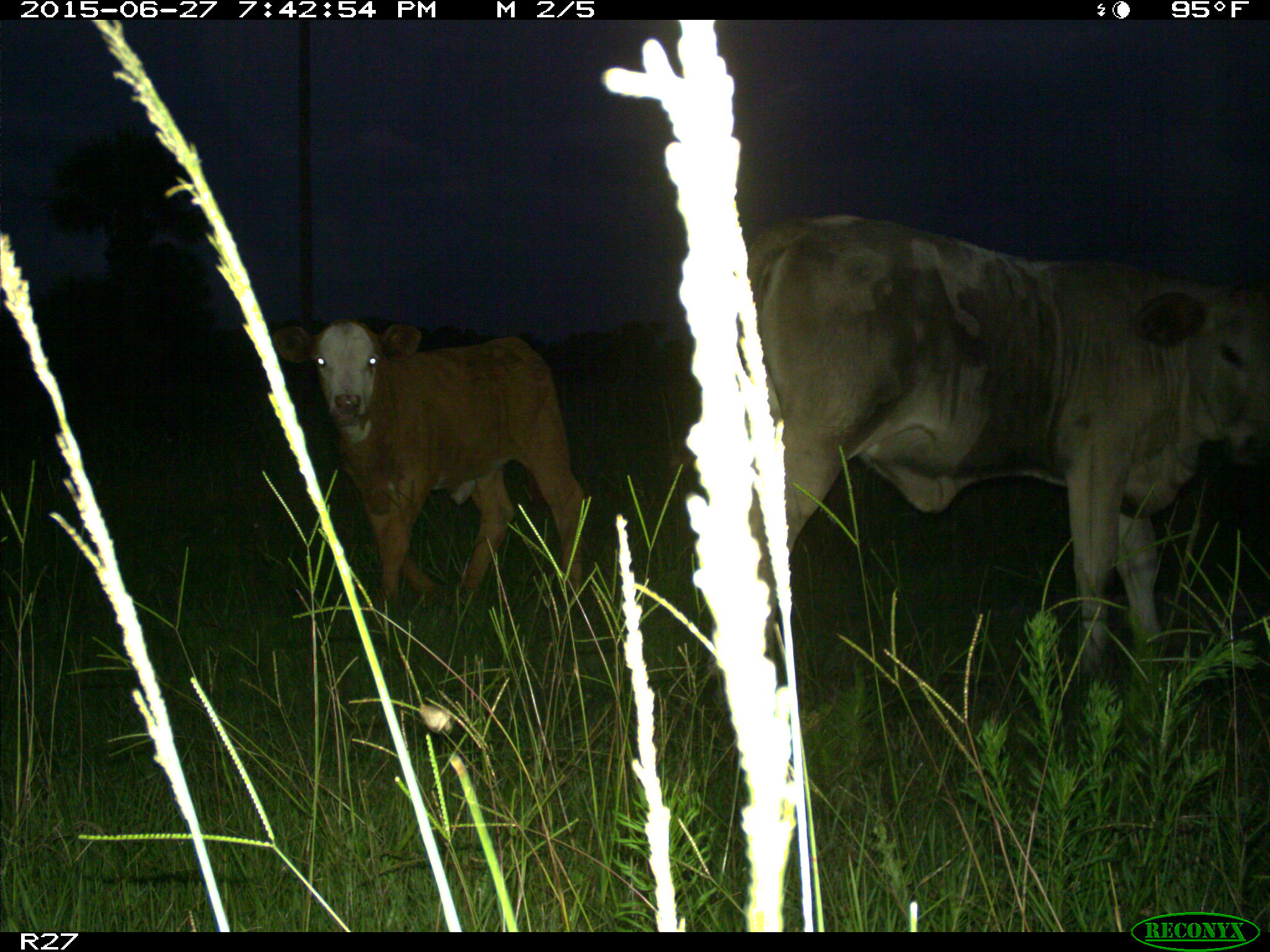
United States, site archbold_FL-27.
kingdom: Animalia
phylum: Chordata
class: Mammalia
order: Artiodactyla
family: Bovidae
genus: Bos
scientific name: Bos taurus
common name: domestic cow